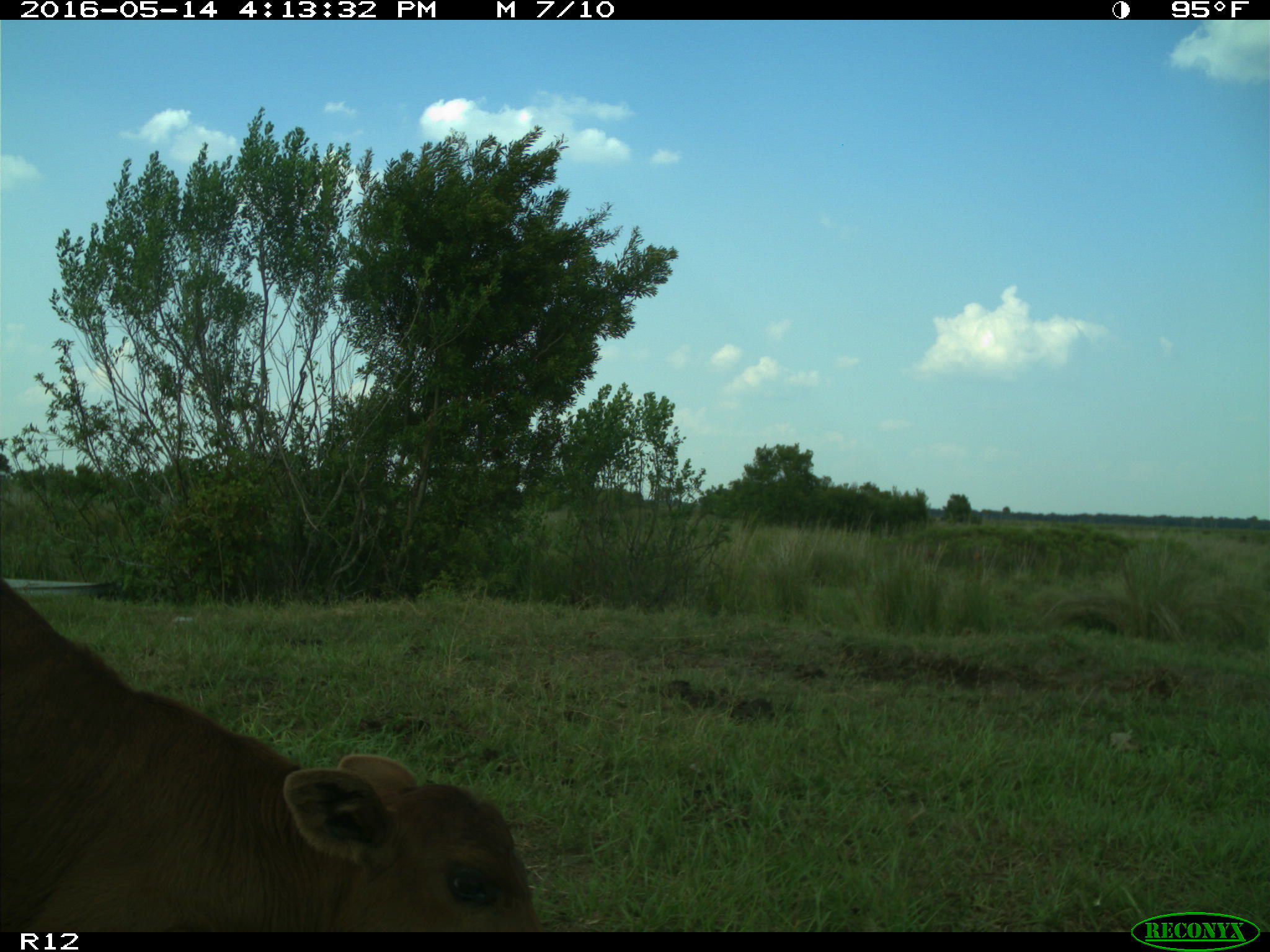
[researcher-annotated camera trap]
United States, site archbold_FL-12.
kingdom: Animalia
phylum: Chordata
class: Mammalia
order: Artiodactyla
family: Bovidae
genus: Bos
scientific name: Bos taurus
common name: domestic cow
Bos taurus (domestic cow).